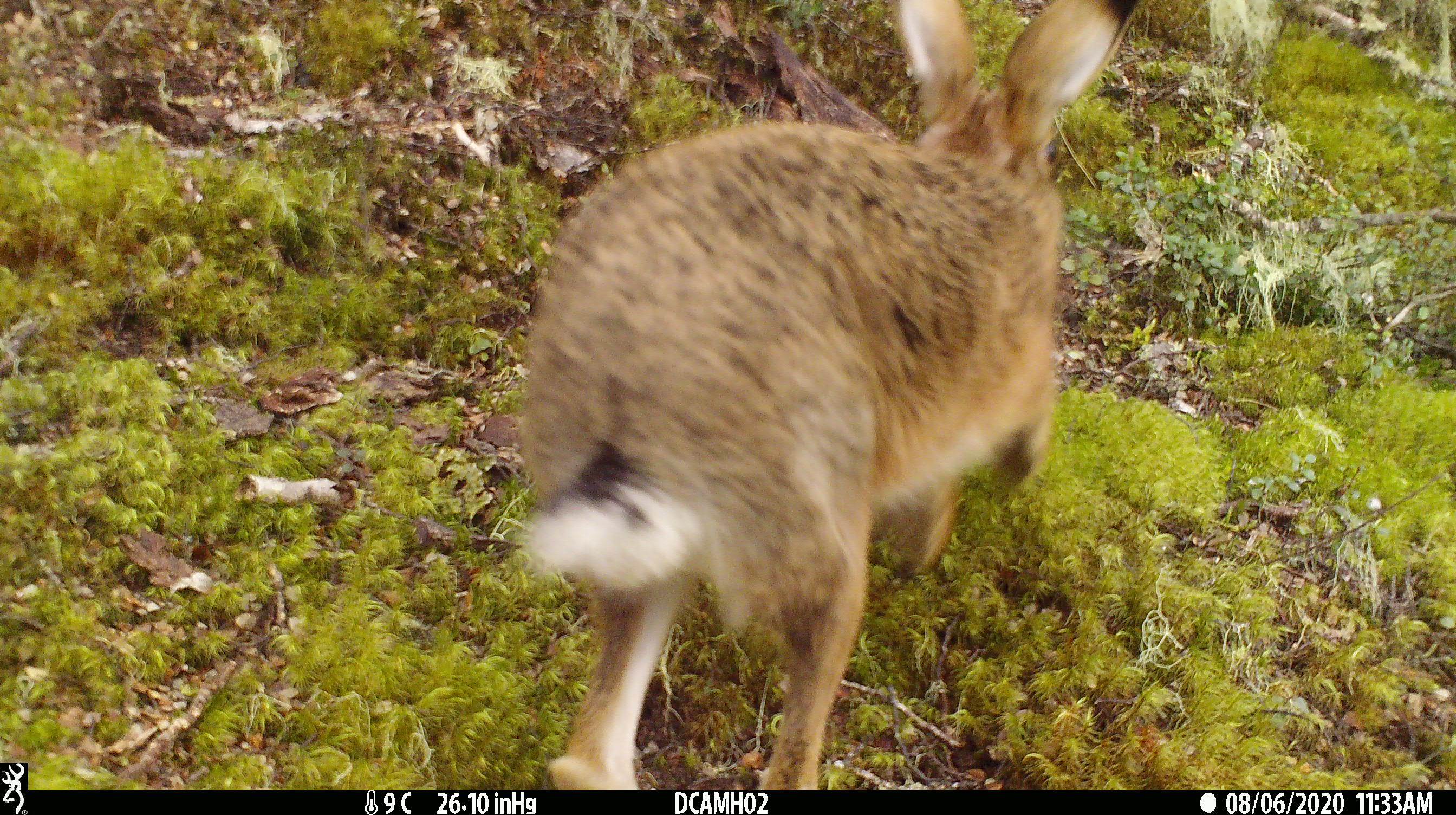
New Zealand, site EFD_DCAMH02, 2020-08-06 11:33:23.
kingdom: Animalia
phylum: Chordata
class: Mammalia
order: Lagomorpha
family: Leporidae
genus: Lepus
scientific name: Lepus europaeus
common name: brown hare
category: hare